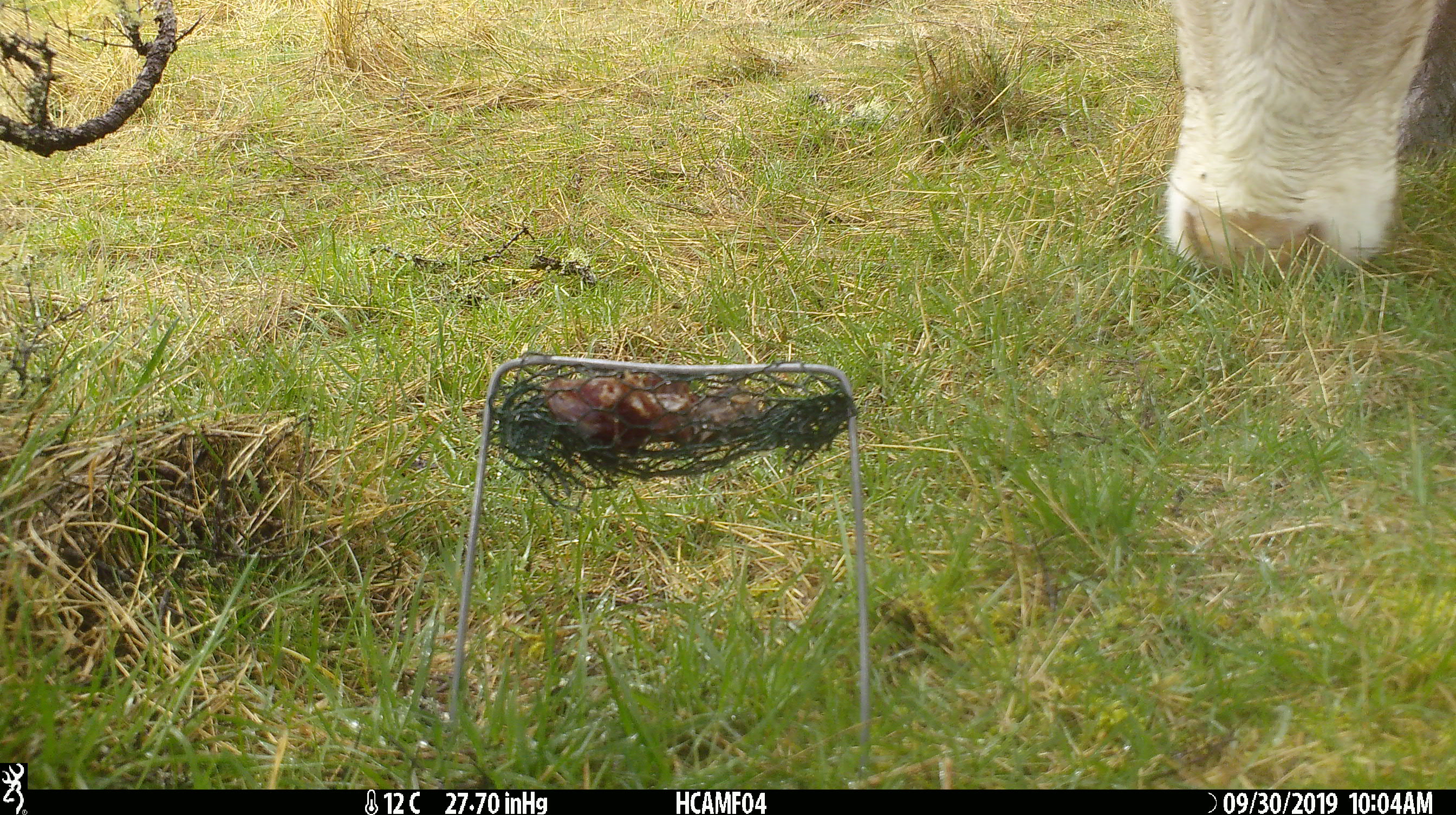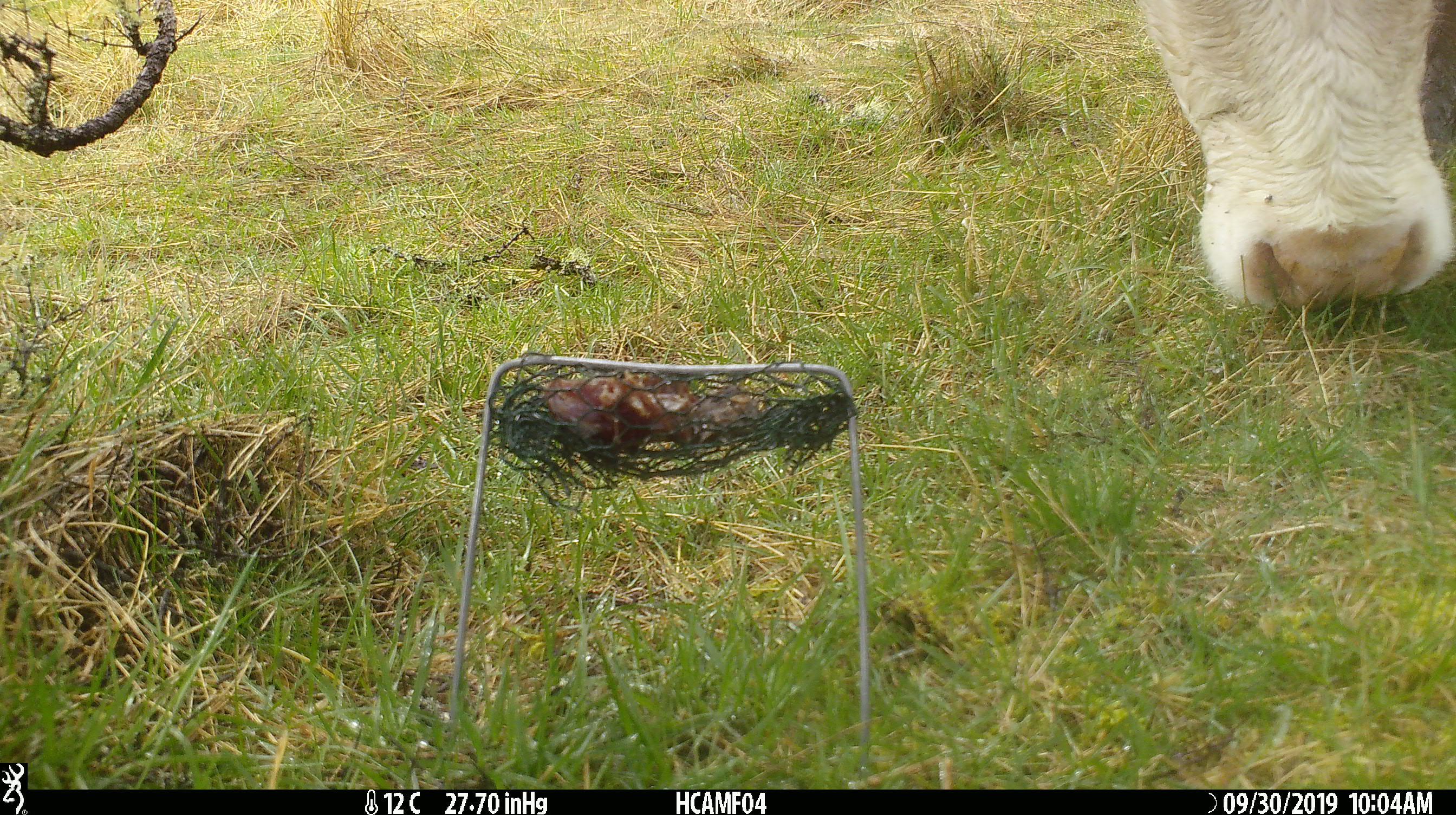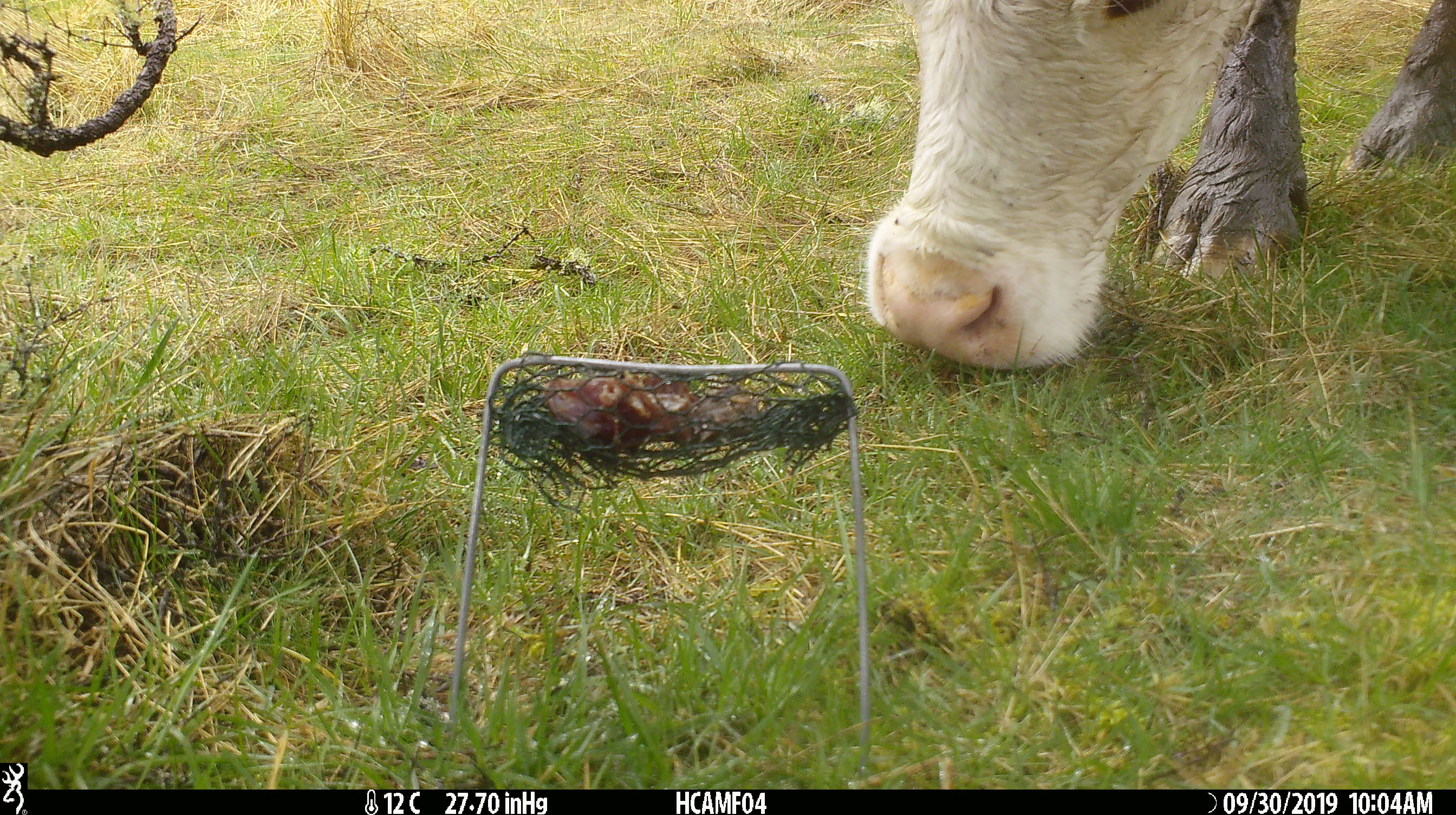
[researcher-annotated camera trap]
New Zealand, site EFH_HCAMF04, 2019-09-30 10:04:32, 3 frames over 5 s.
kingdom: Animalia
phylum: Chordata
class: Mammalia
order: Artiodactyla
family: Bovidae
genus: Bos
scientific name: Bos taurus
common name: domestic cow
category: cow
Cow (domestic cow) (Bos taurus).